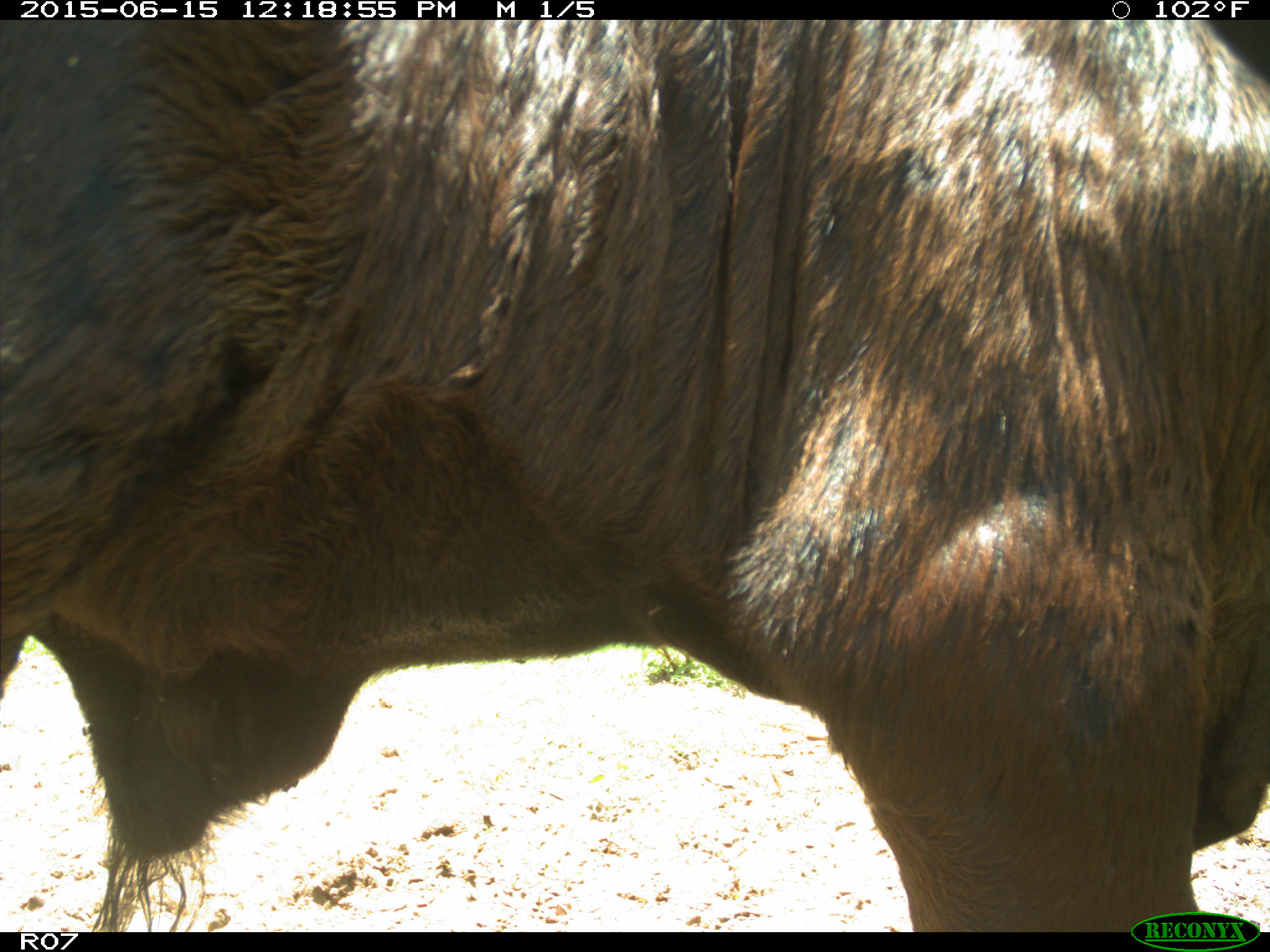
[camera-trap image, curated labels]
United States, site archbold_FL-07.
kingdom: Animalia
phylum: Chordata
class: Mammalia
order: Artiodactyla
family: Bovidae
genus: Bos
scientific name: Bos taurus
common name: domestic cow